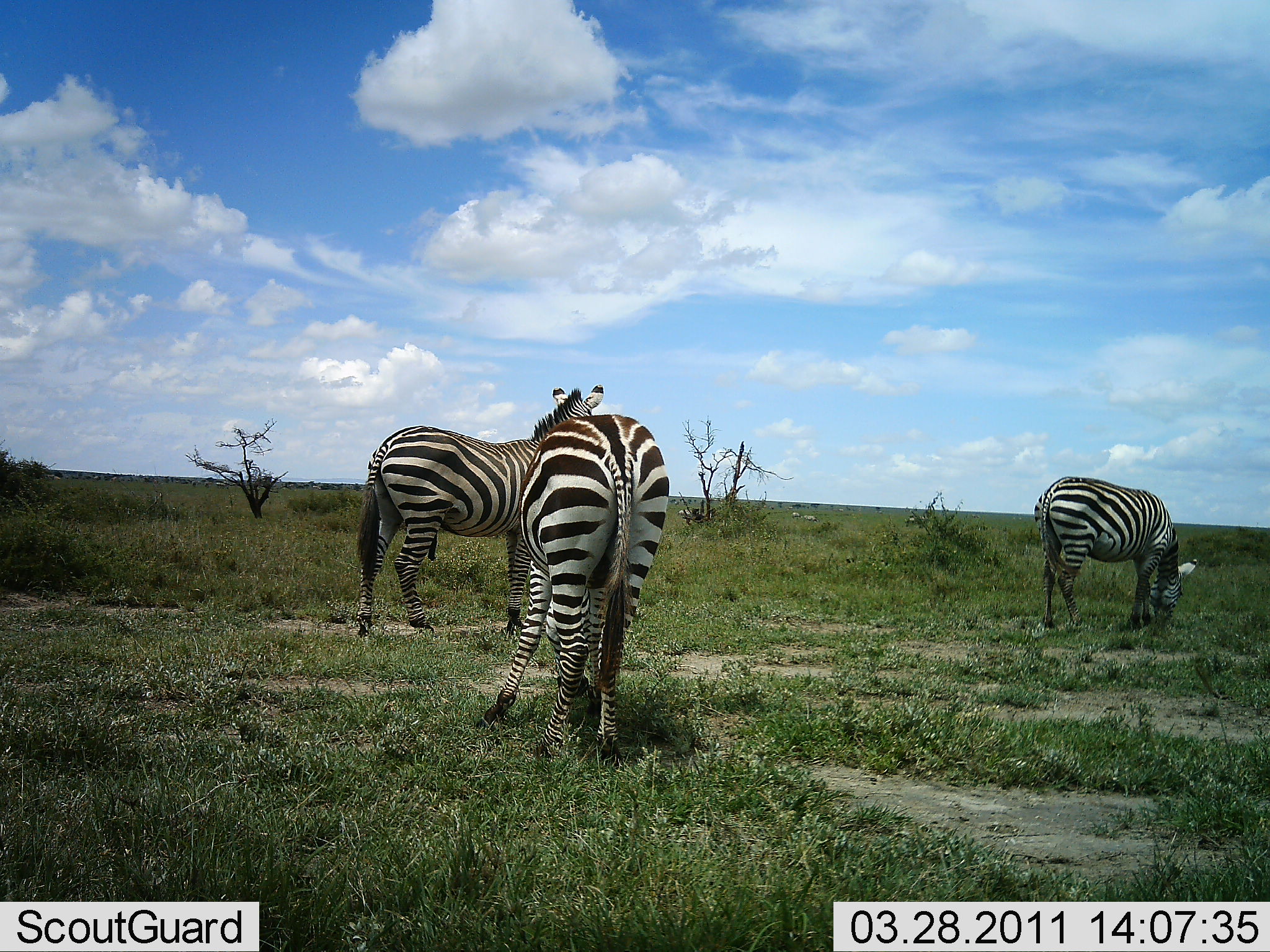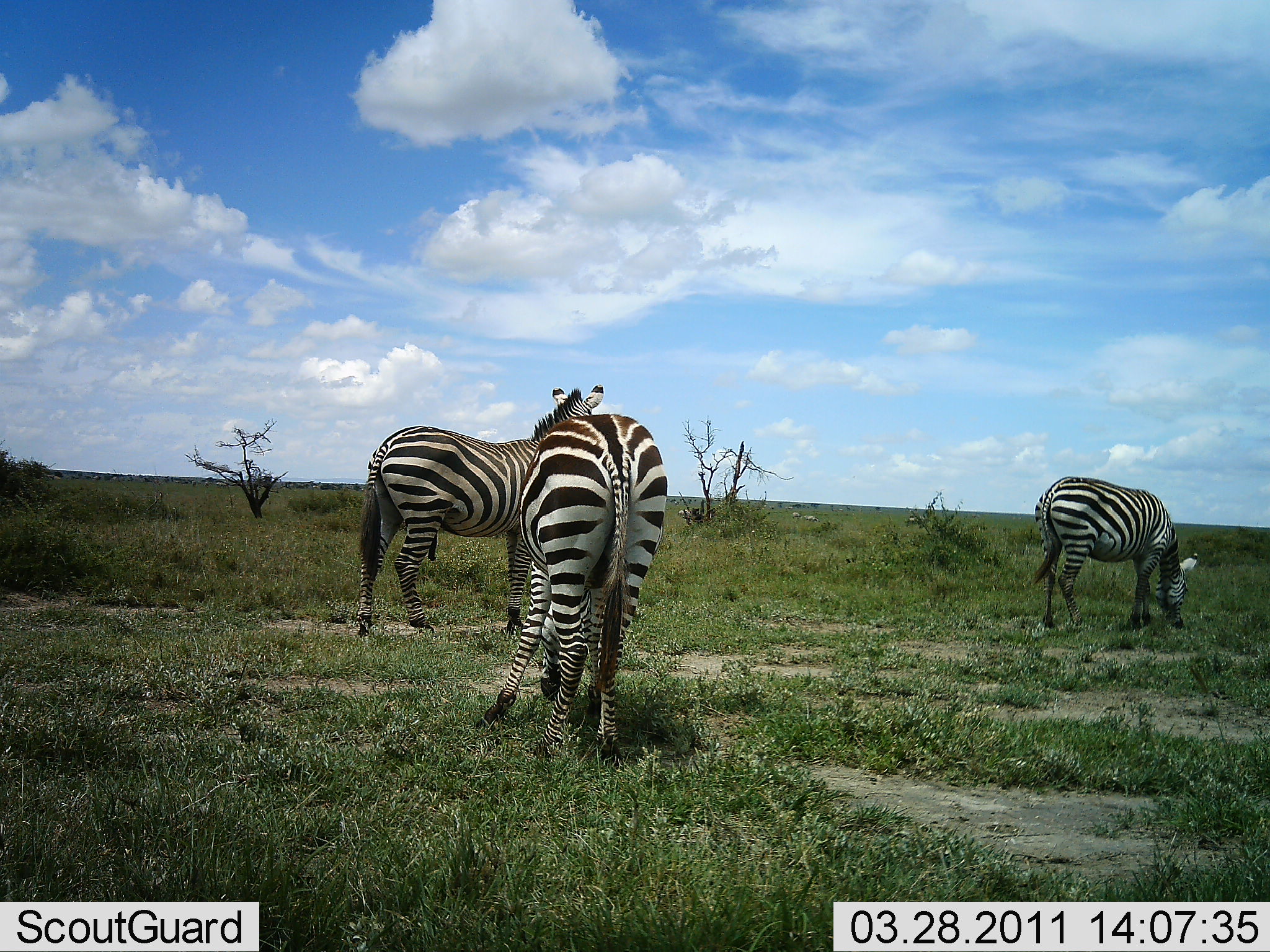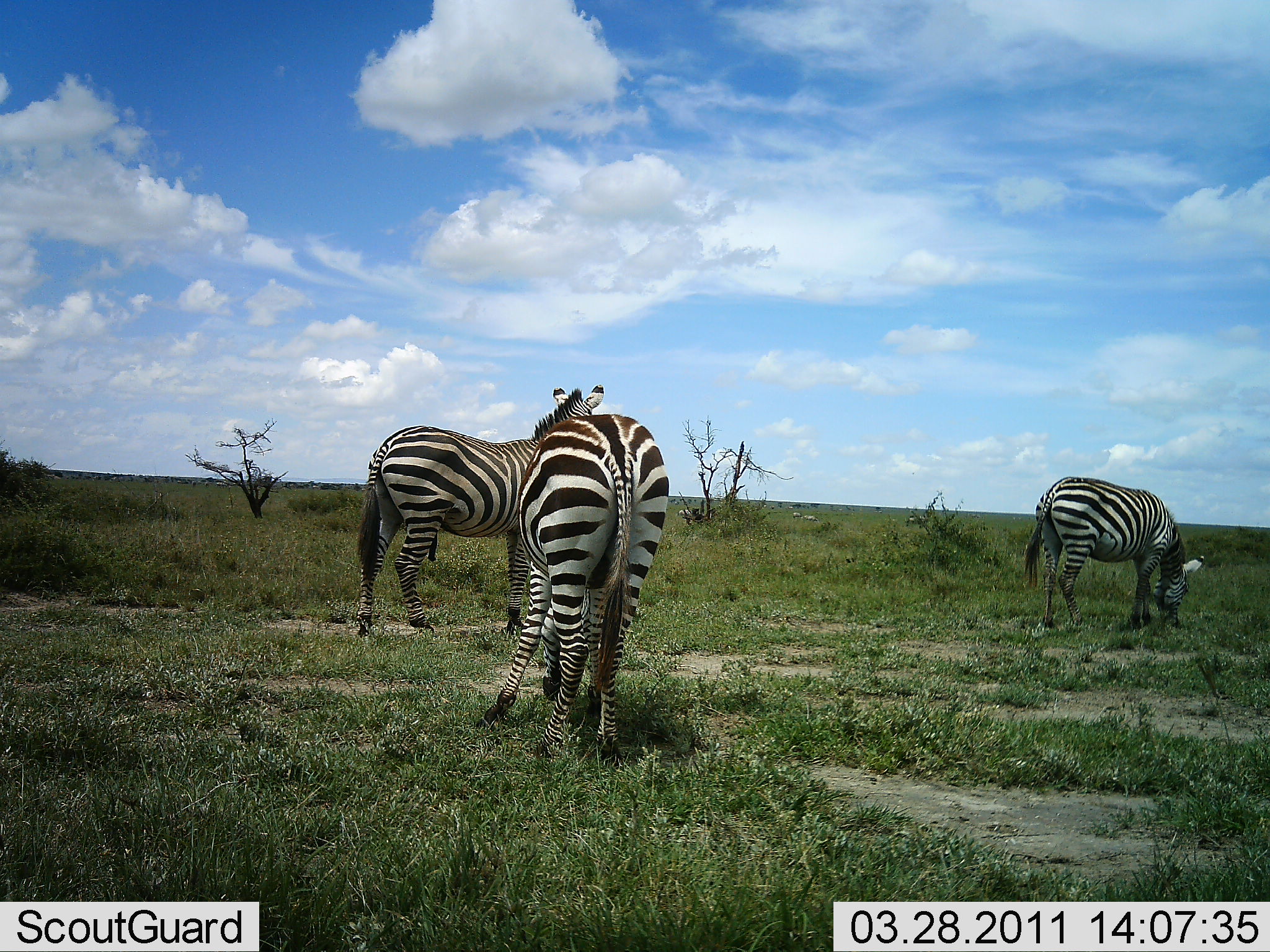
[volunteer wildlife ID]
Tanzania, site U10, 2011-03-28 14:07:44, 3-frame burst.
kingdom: Animalia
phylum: Chordata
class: Mammalia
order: Perissodactyla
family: Equidae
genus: Equus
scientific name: Equus quagga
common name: plains zebra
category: zebra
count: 3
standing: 85%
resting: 0%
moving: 8%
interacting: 0%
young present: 0%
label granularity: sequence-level